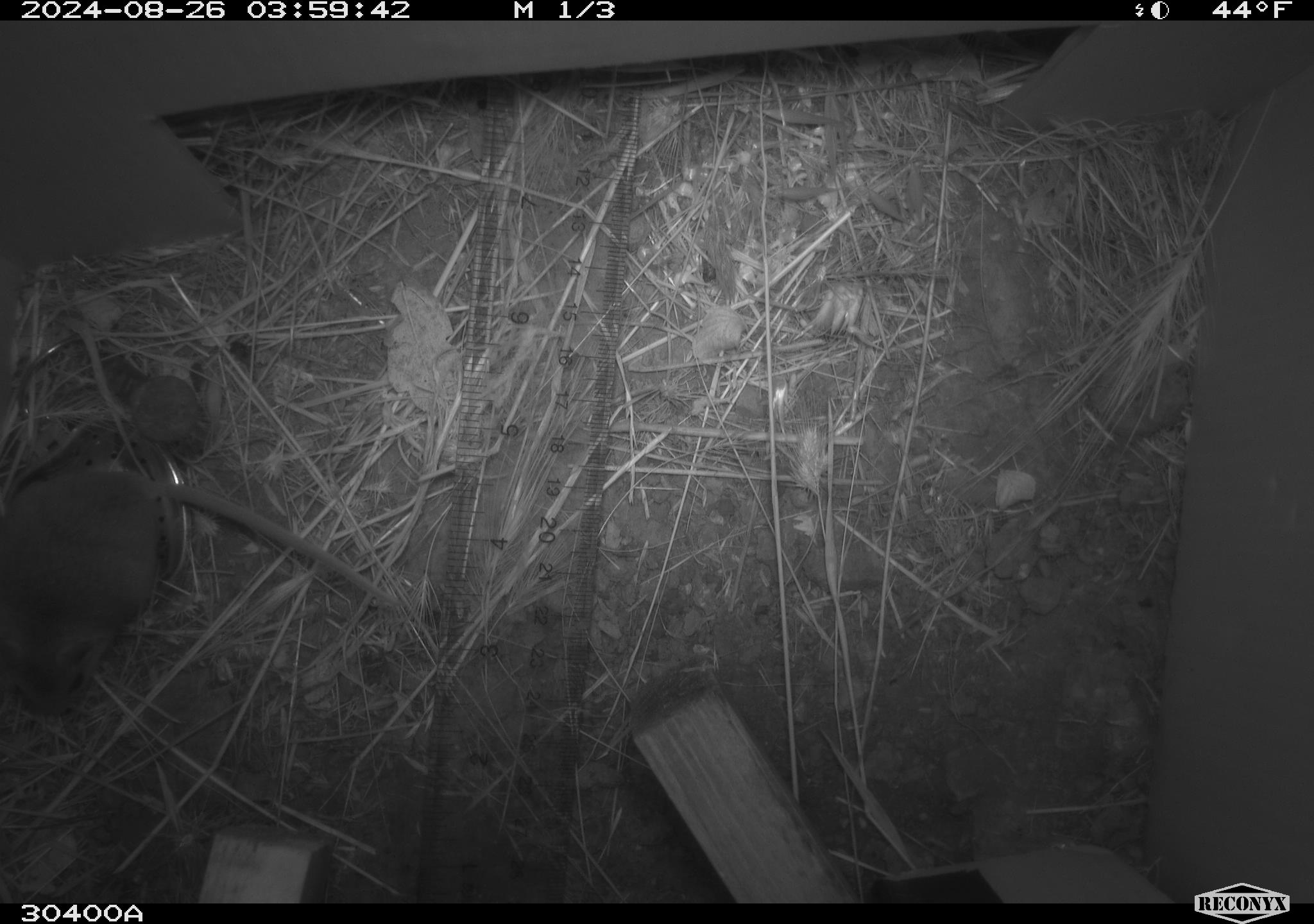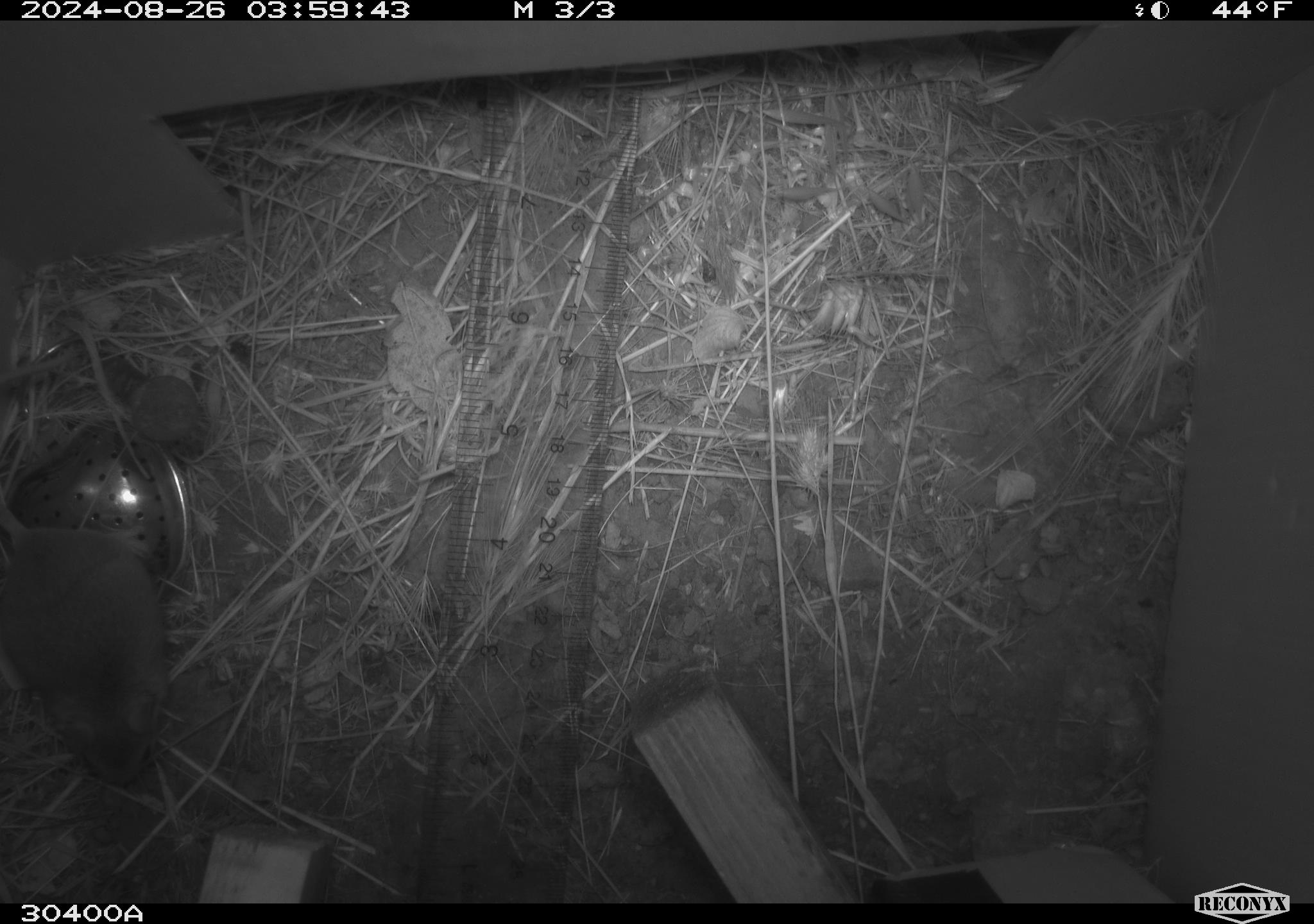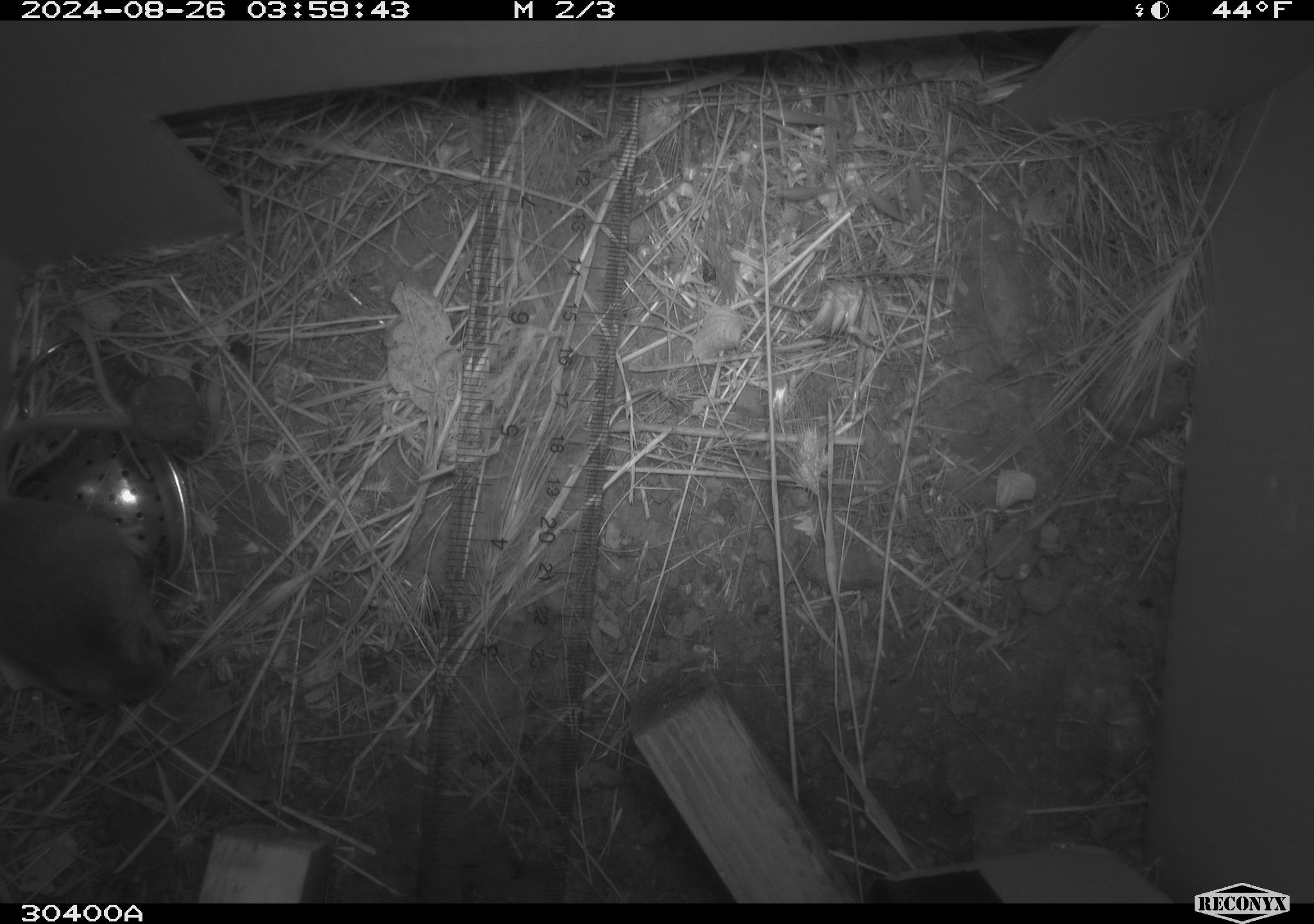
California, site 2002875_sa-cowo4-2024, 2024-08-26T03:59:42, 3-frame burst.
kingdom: Animalia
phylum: Chordata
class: Mammalia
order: Rodentia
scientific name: Rodentia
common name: mouse species